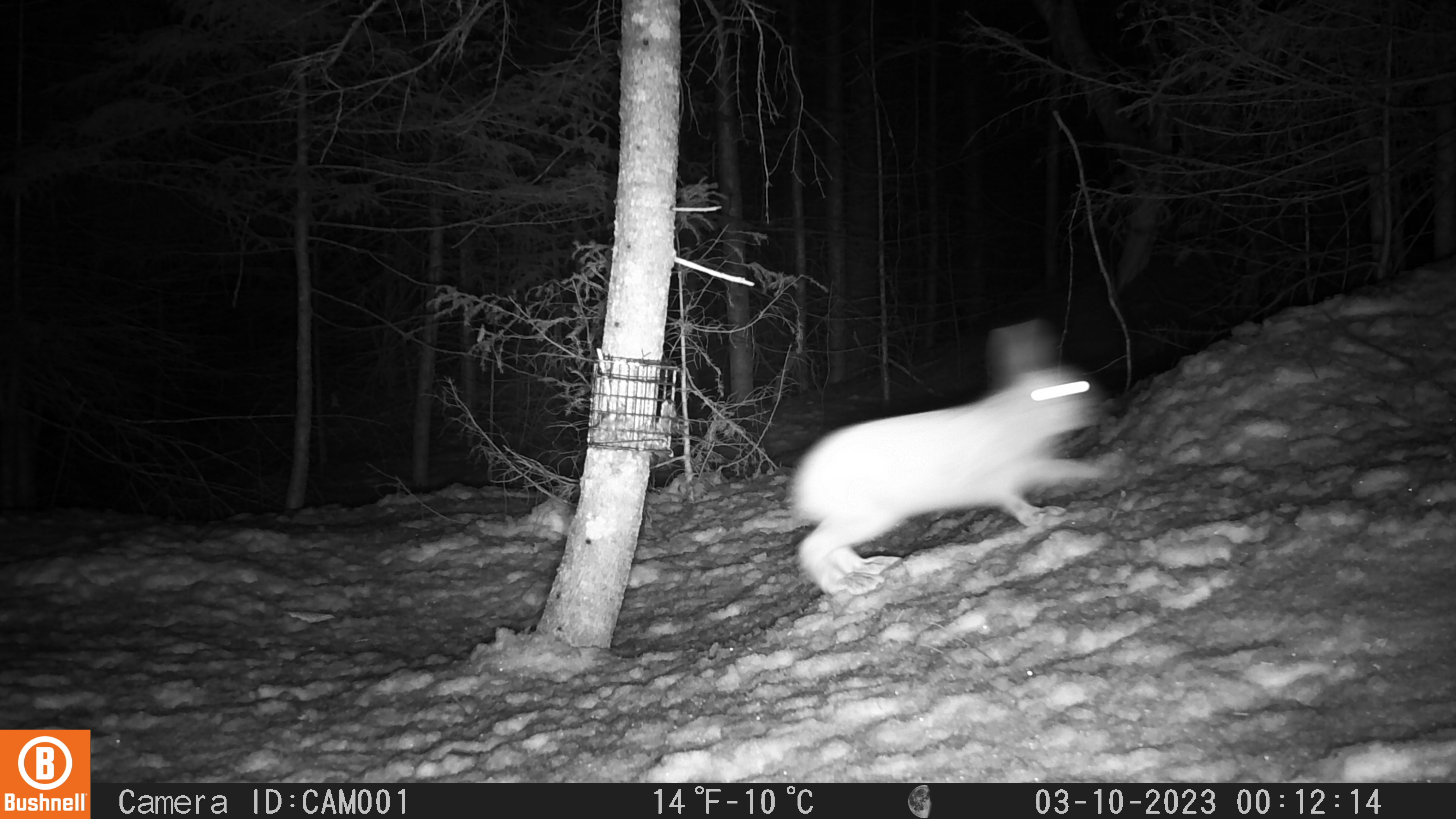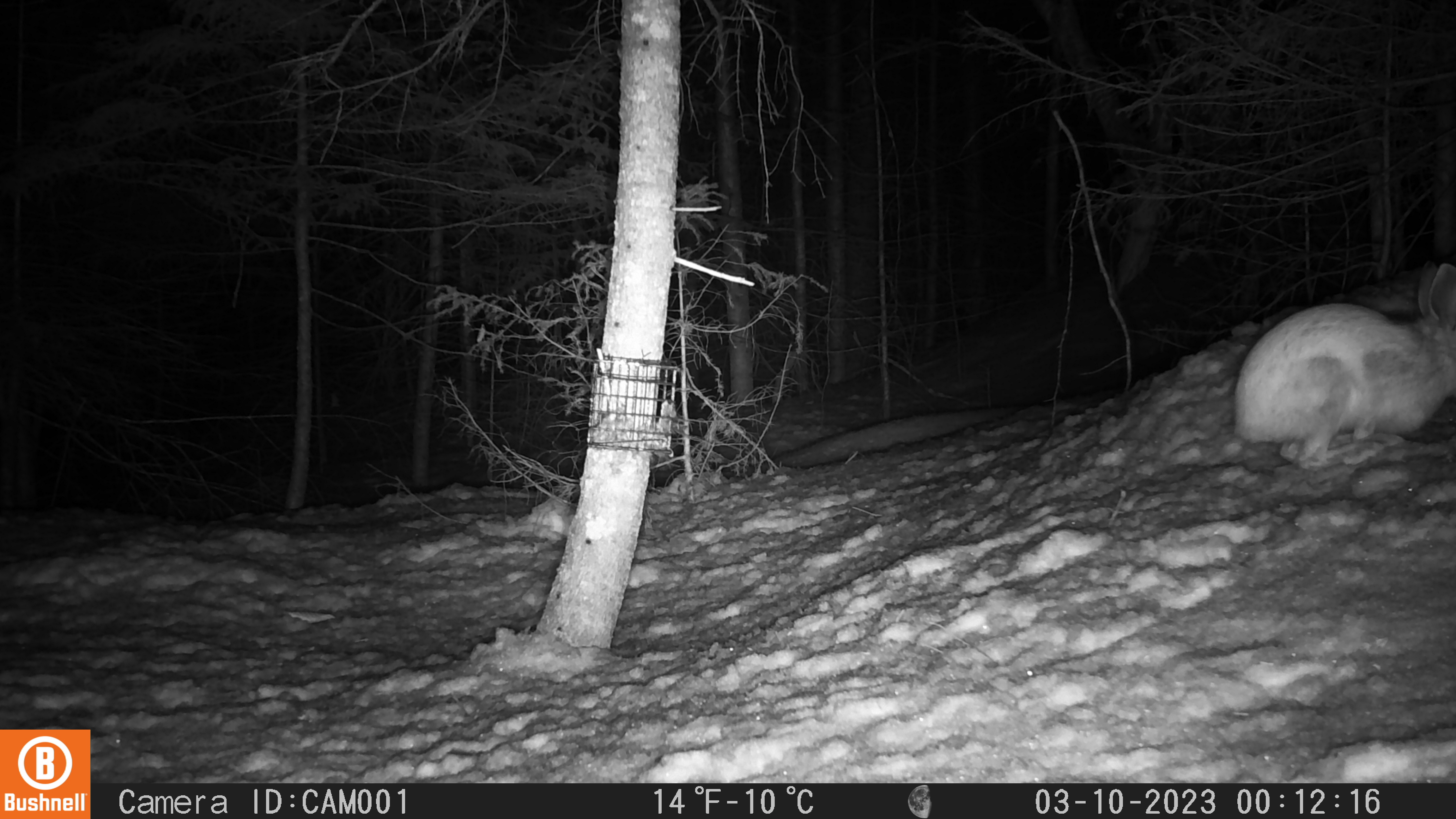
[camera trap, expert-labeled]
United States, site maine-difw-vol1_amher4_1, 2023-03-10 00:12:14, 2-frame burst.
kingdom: Animalia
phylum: Chordata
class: Mammalia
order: Lagomorpha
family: Leporidae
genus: Lepus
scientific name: Lepus americanus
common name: snowshoe hare